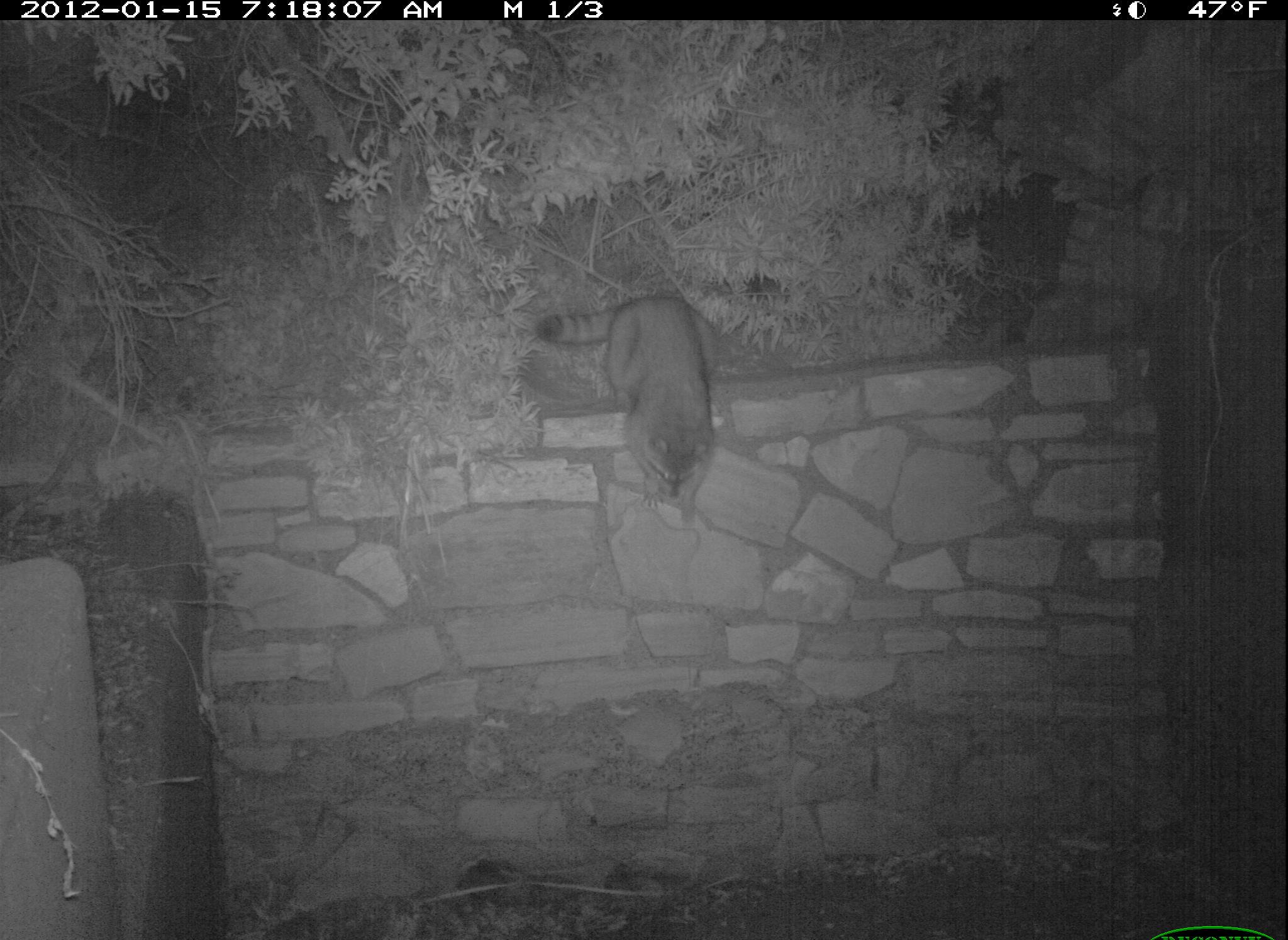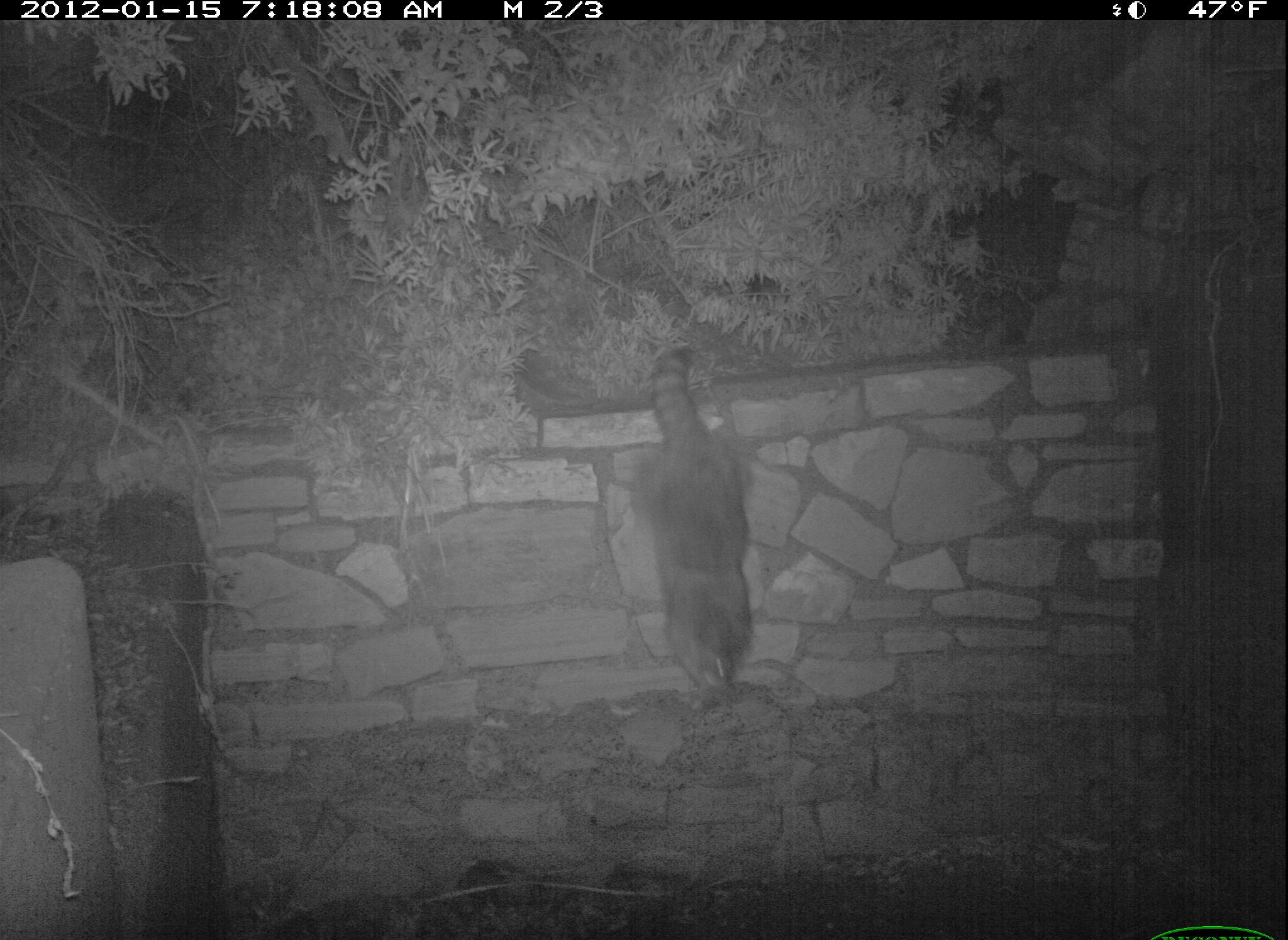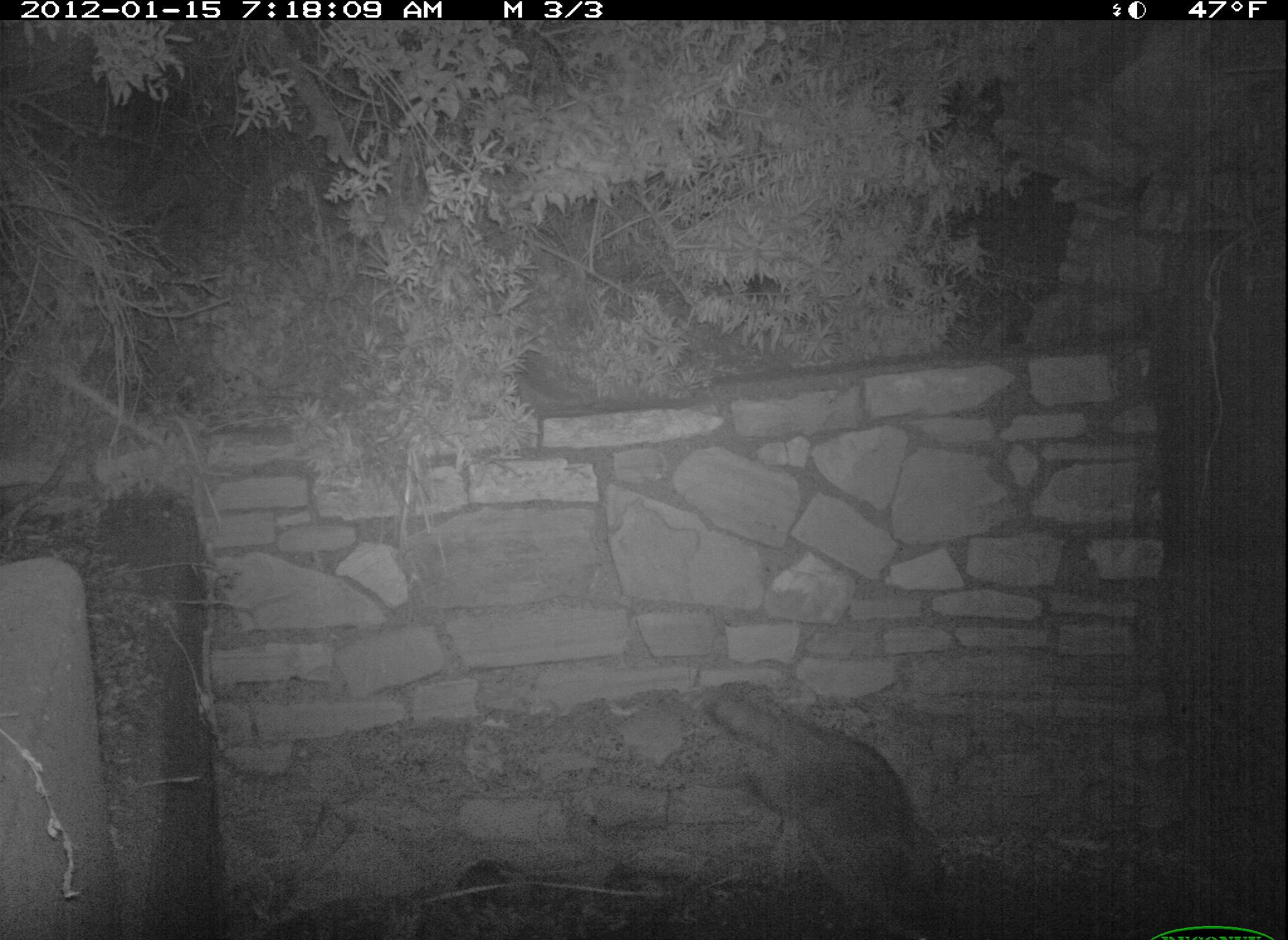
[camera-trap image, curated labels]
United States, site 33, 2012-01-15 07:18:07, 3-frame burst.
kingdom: Animalia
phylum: Chordata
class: Mammalia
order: Carnivora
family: Procyonidae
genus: Procyon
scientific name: Procyon lotor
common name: raccoon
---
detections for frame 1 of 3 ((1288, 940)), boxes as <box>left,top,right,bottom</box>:
raccoon: <box>539,272,752,528</box>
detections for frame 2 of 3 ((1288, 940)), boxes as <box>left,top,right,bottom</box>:
raccoon: <box>621,338,786,693</box>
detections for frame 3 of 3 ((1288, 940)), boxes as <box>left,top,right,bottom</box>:
raccoon: <box>696,673,971,940</box>